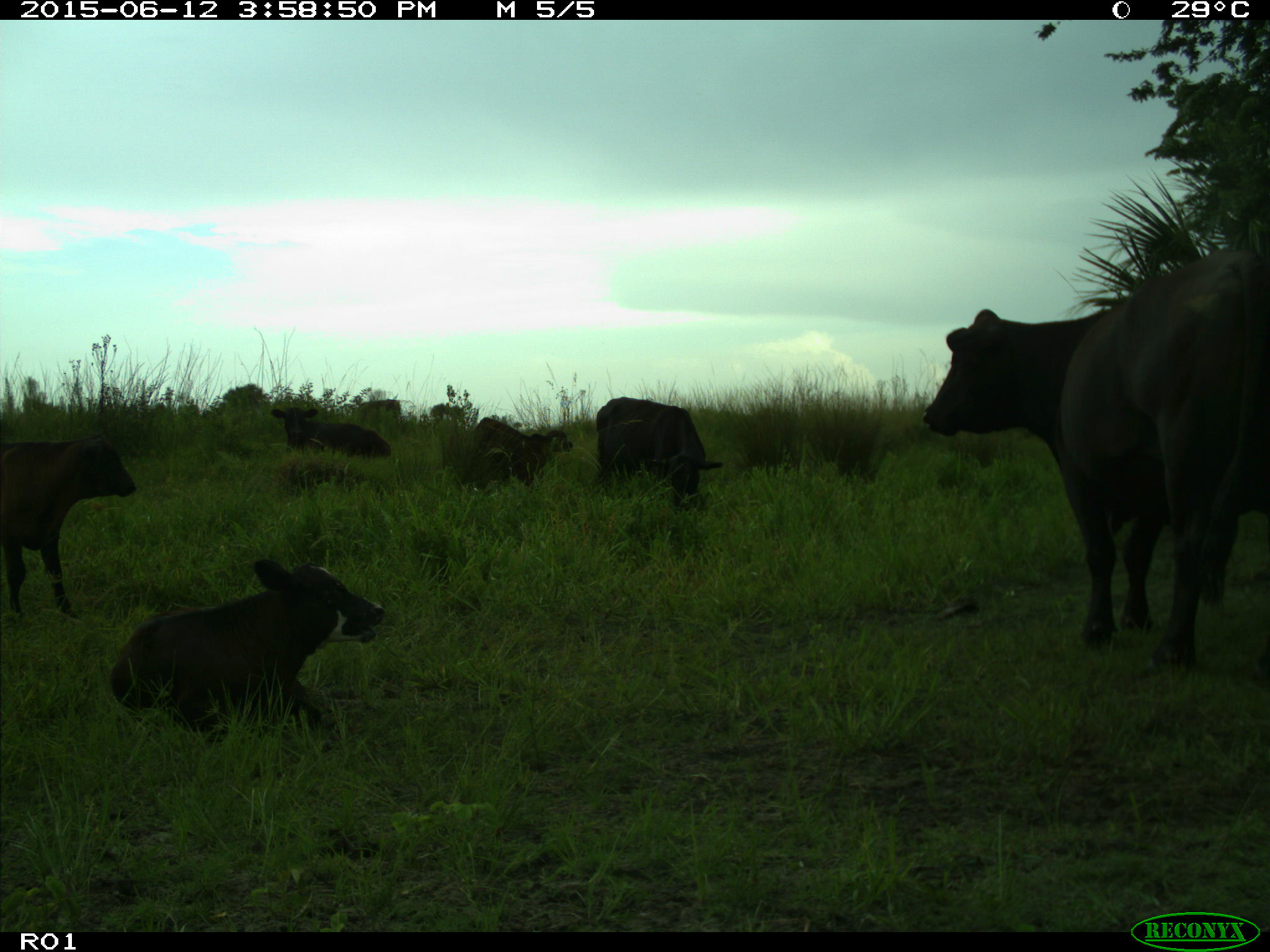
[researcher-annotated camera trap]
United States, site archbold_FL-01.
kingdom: Animalia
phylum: Chordata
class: Mammalia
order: Artiodactyla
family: Bovidae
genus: Bos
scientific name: Bos taurus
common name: domestic cow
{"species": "Bos taurus (domestic cow)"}